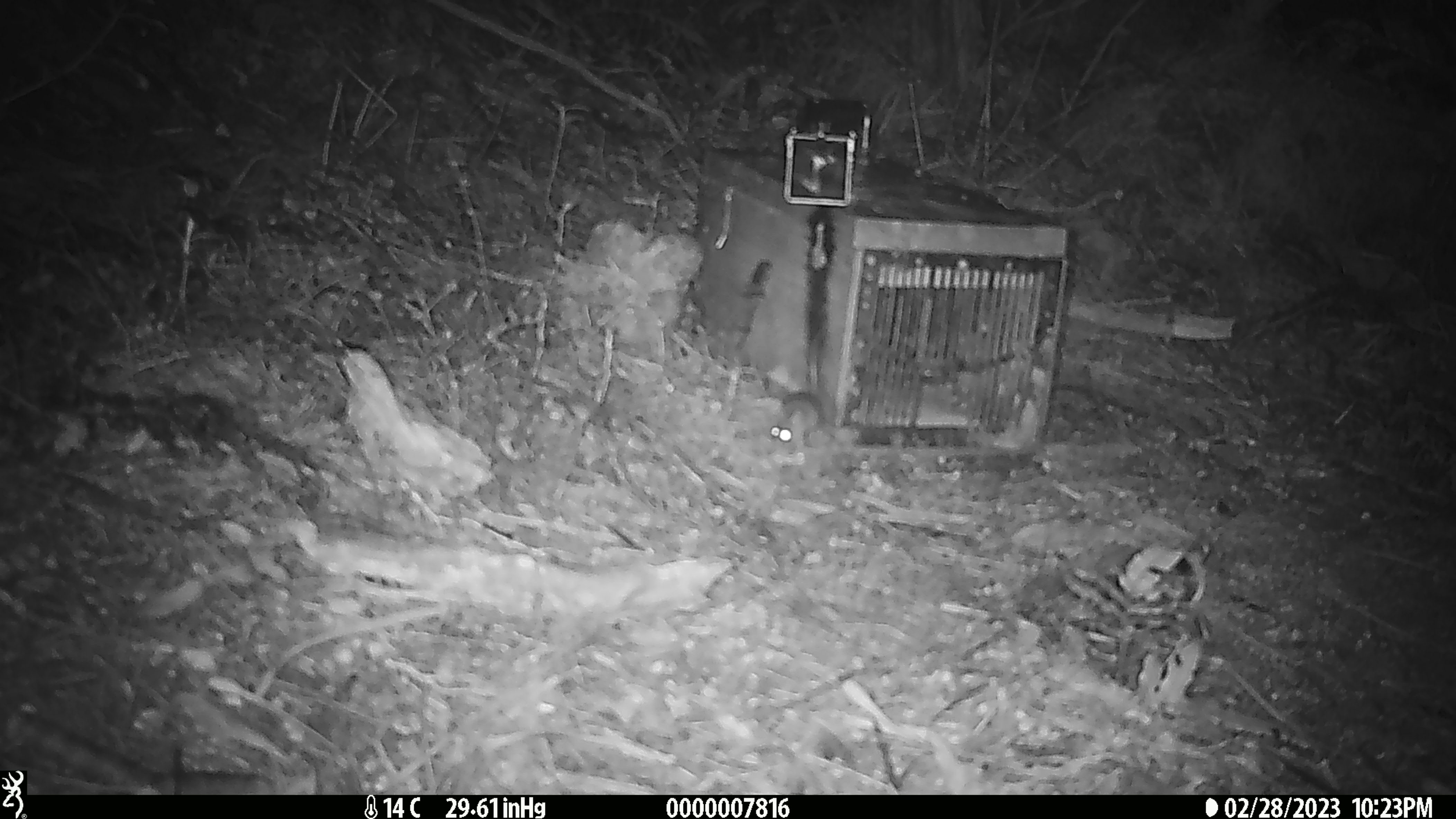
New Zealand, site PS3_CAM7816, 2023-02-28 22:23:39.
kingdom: Animalia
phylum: Chordata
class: Mammalia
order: Rodentia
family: Muridae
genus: Mus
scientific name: Mus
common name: mouse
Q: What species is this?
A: Mouse (Mus).